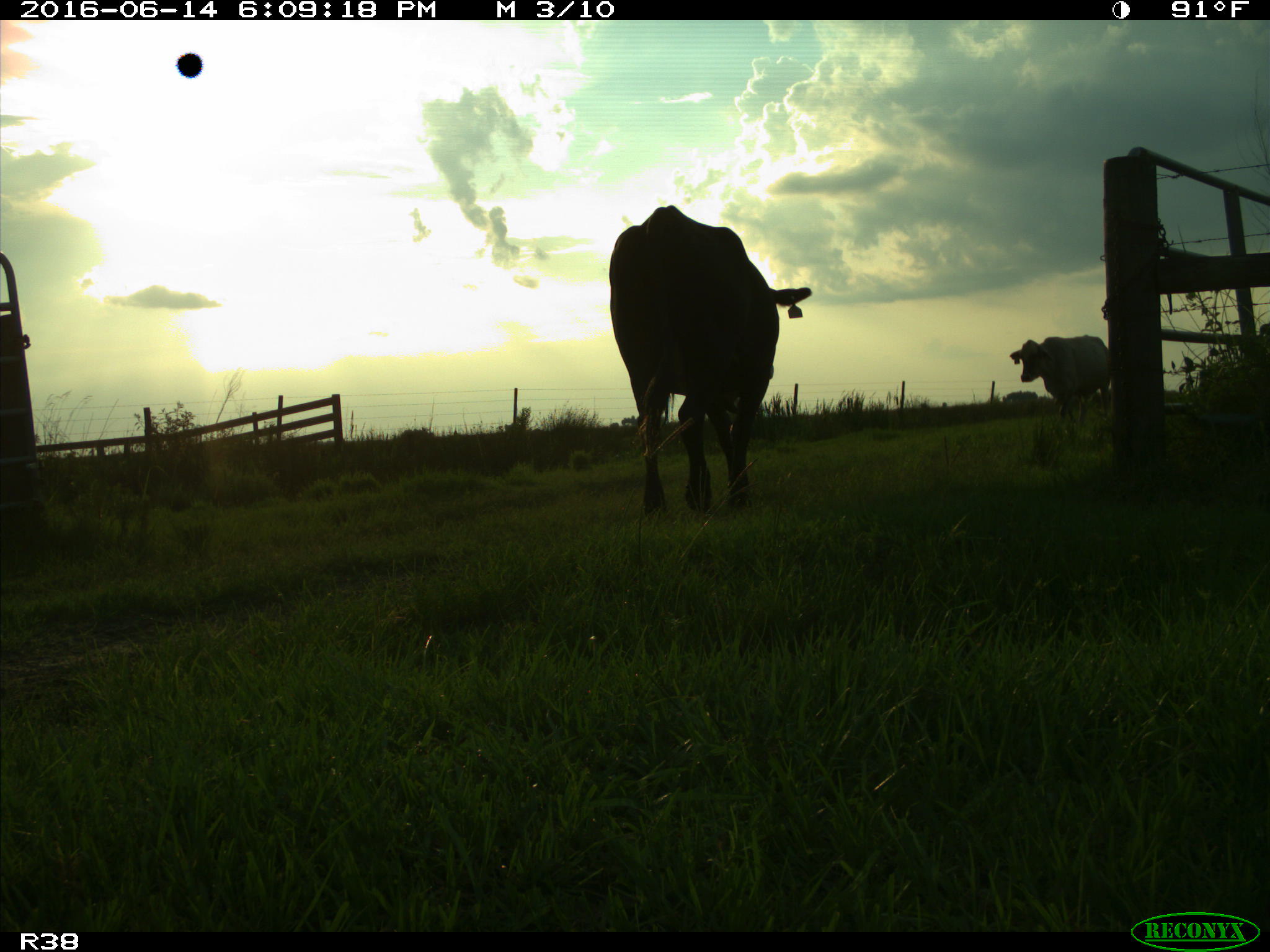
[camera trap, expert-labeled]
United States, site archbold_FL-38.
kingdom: Animalia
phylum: Chordata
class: Mammalia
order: Artiodactyla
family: Bovidae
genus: Bos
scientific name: Bos taurus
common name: domestic cow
Bos taurus (domestic cow).